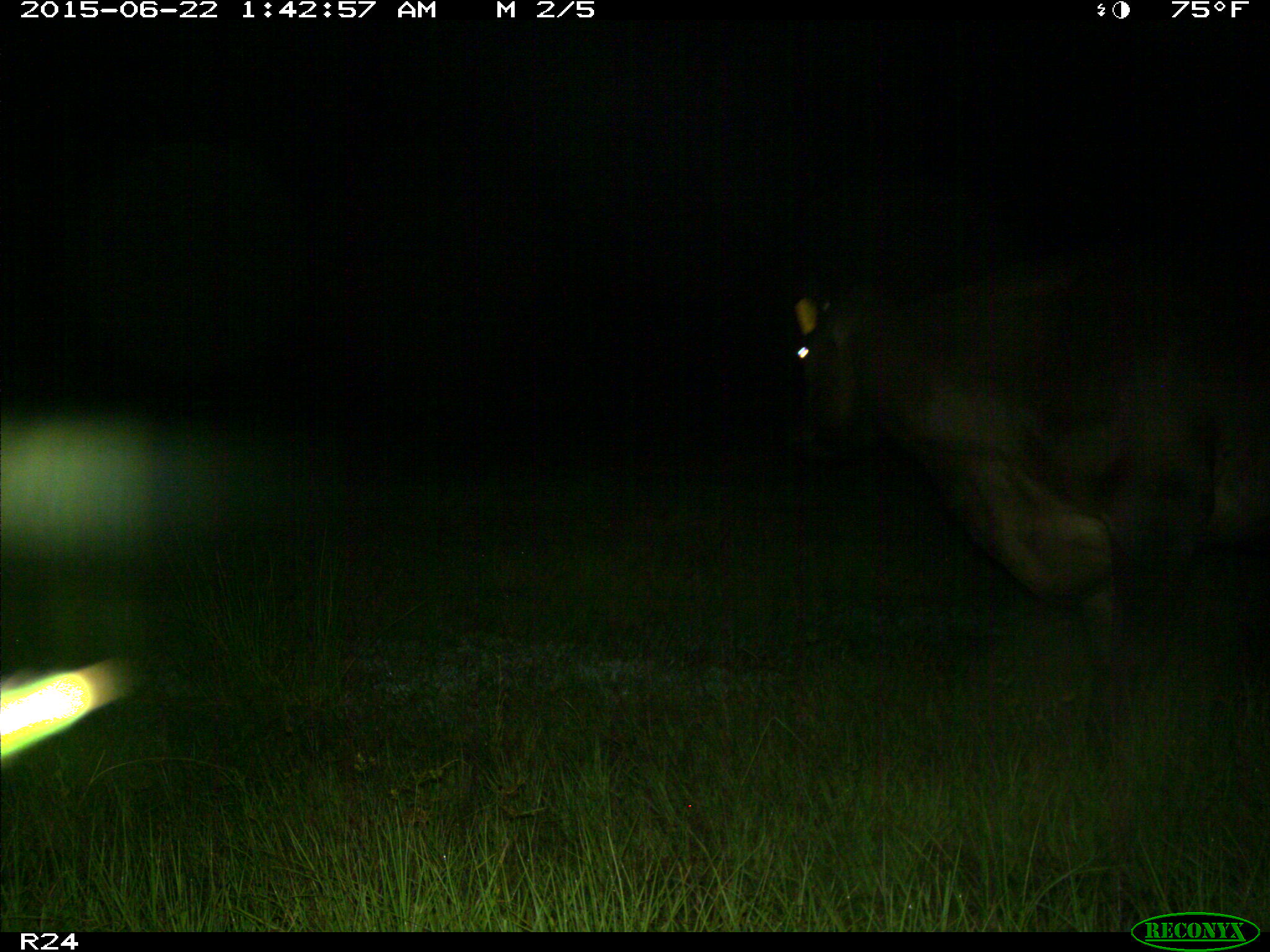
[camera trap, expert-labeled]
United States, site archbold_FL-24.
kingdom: Animalia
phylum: Chordata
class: Mammalia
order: Artiodactyla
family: Bovidae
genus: Bos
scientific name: Bos taurus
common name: domestic cow